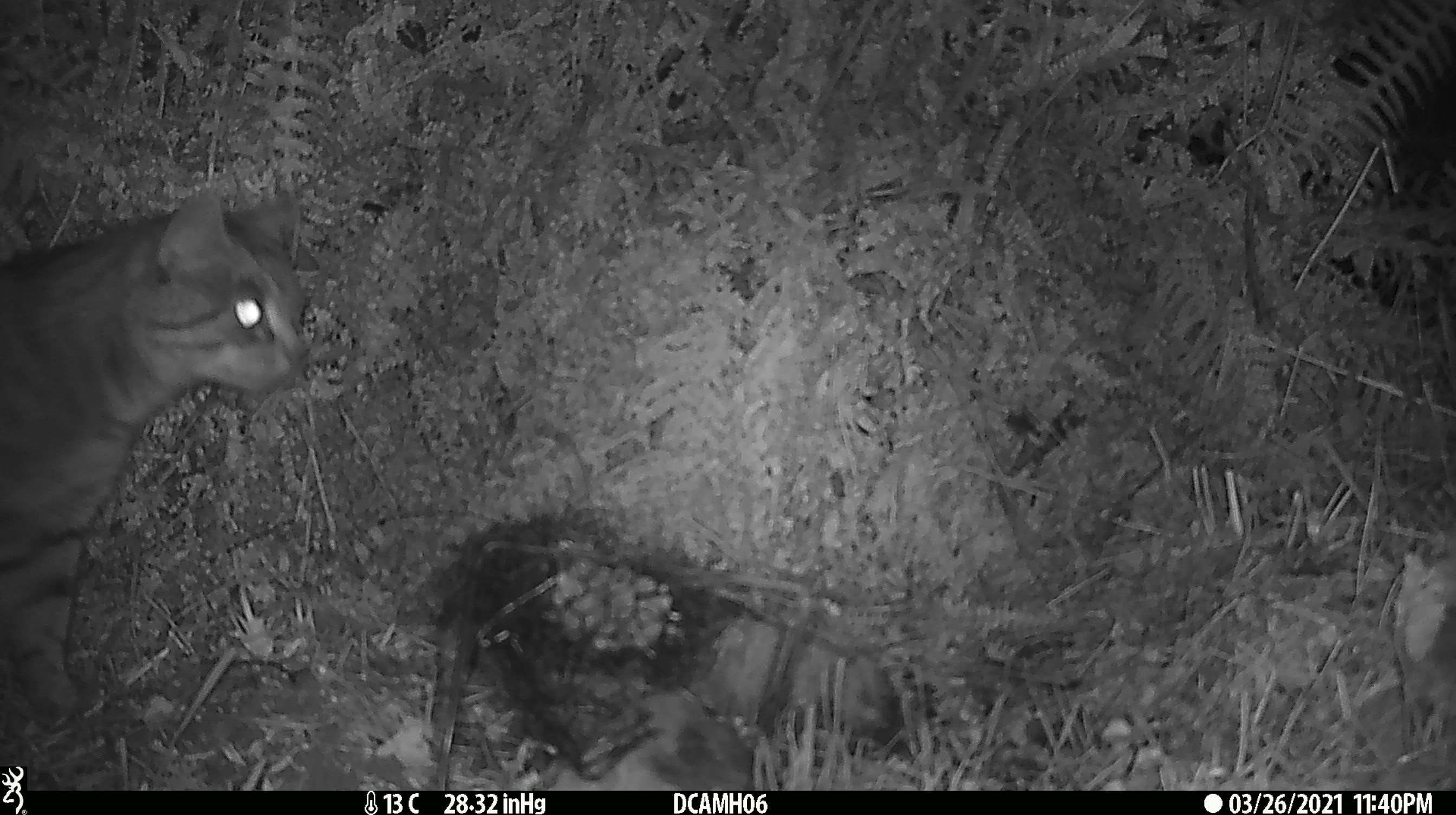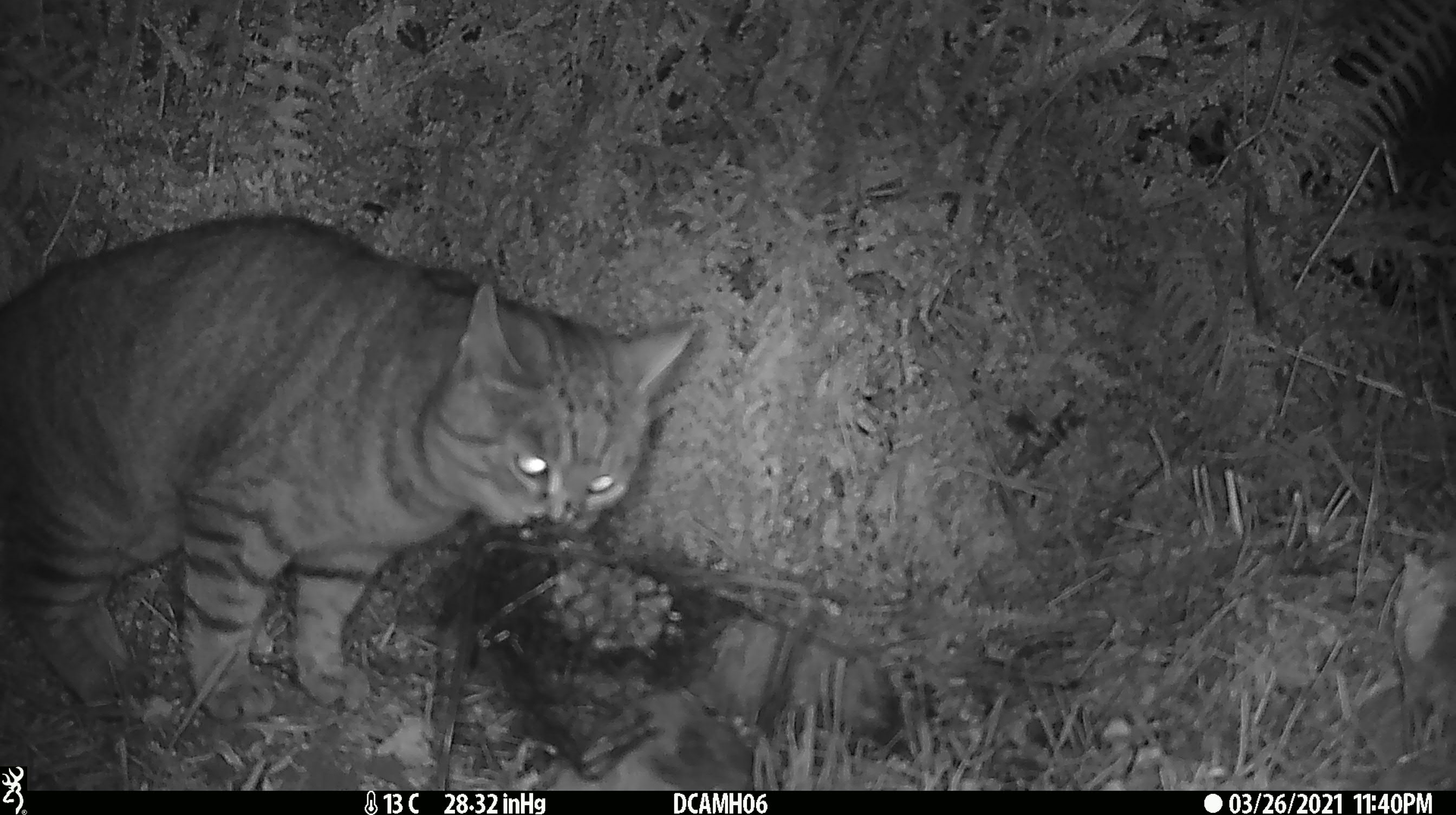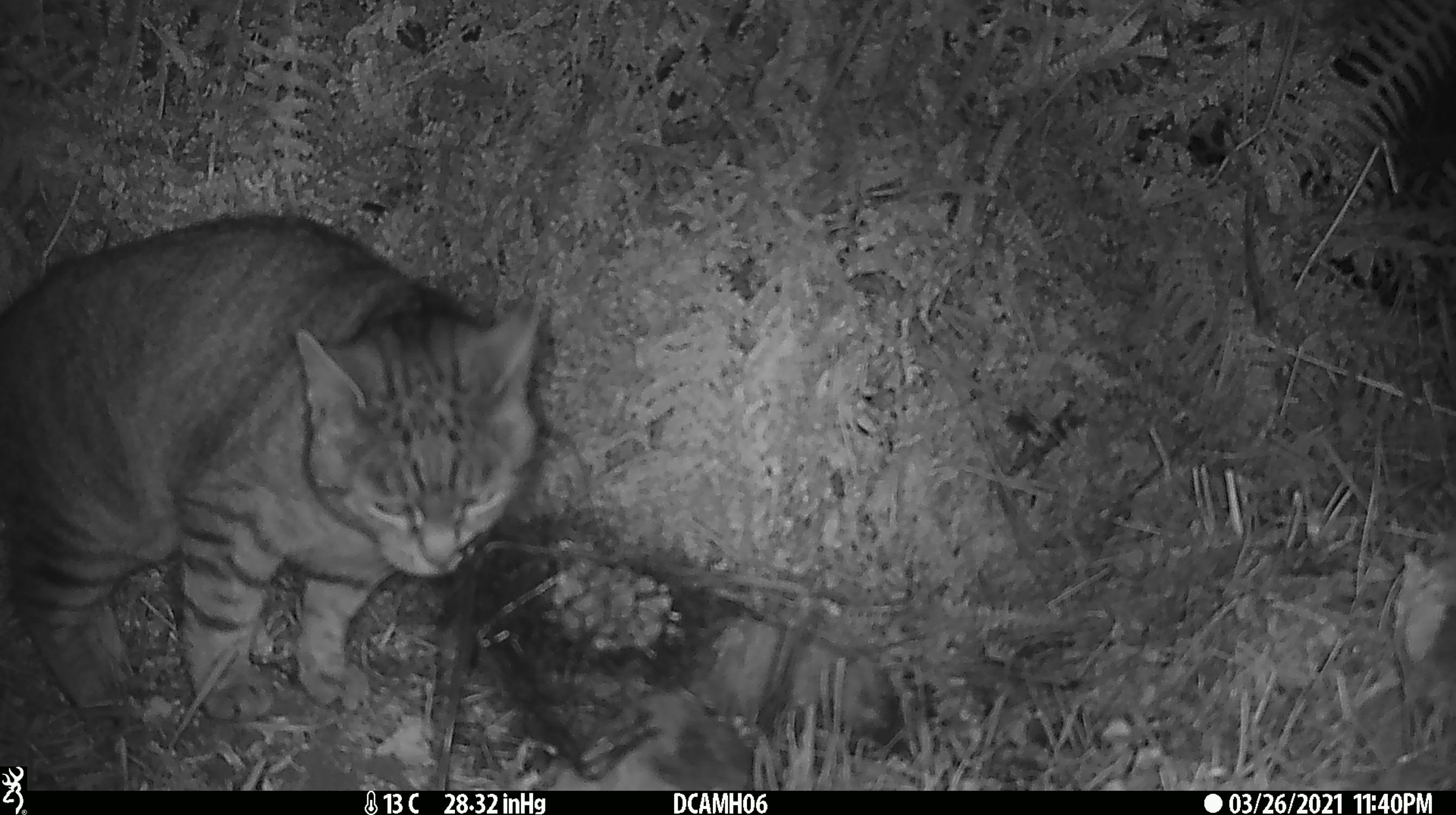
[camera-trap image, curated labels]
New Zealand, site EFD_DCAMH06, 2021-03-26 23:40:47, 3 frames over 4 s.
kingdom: Animalia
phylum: Chordata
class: Mammalia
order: Carnivora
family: Felidae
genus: Felis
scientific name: Felis catus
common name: domestic cat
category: cat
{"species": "cat (domestic cat) (Felis catus)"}